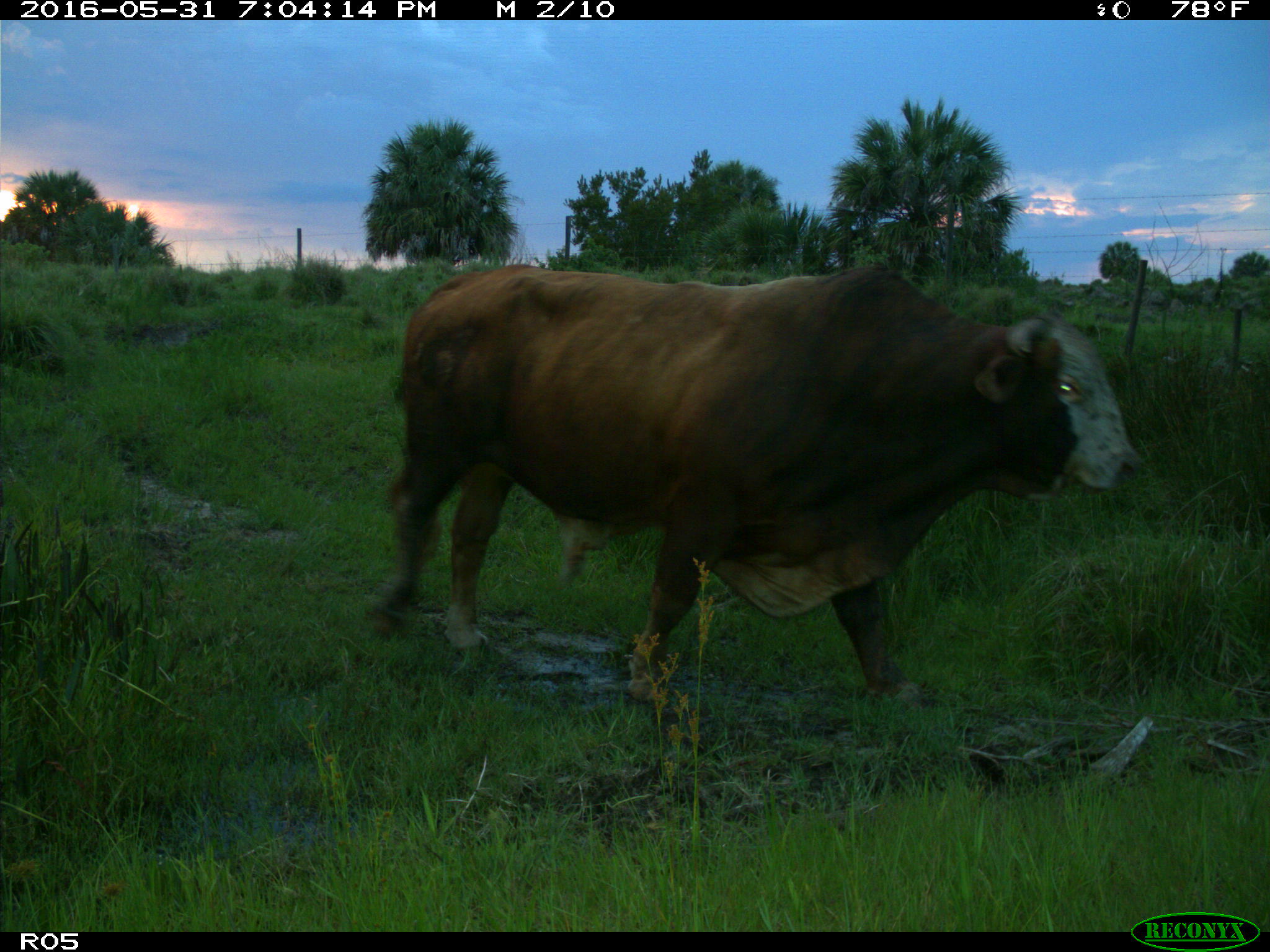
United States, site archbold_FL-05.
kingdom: Animalia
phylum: Chordata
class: Mammalia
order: Artiodactyla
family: Bovidae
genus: Bos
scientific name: Bos taurus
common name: domestic cow